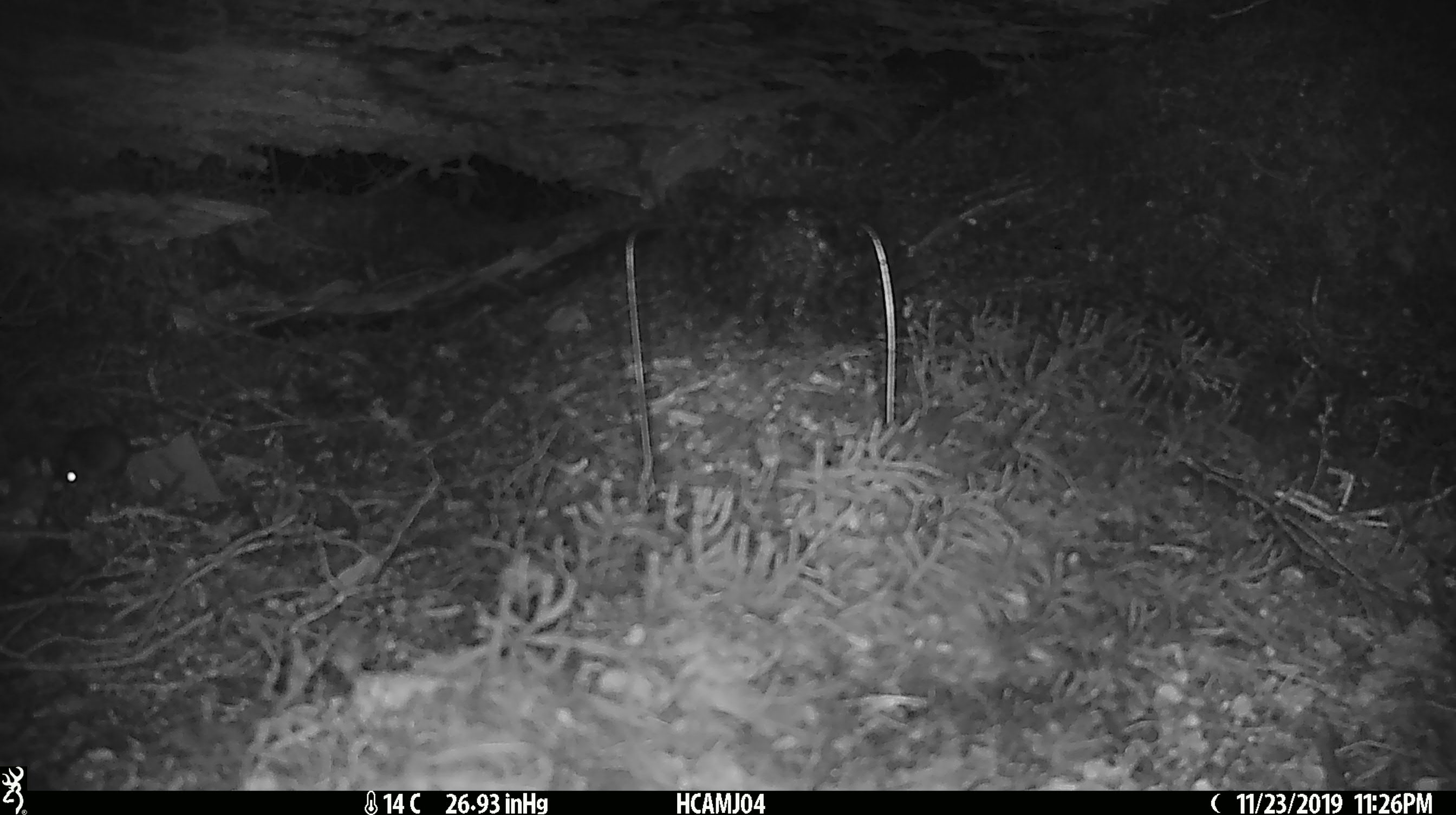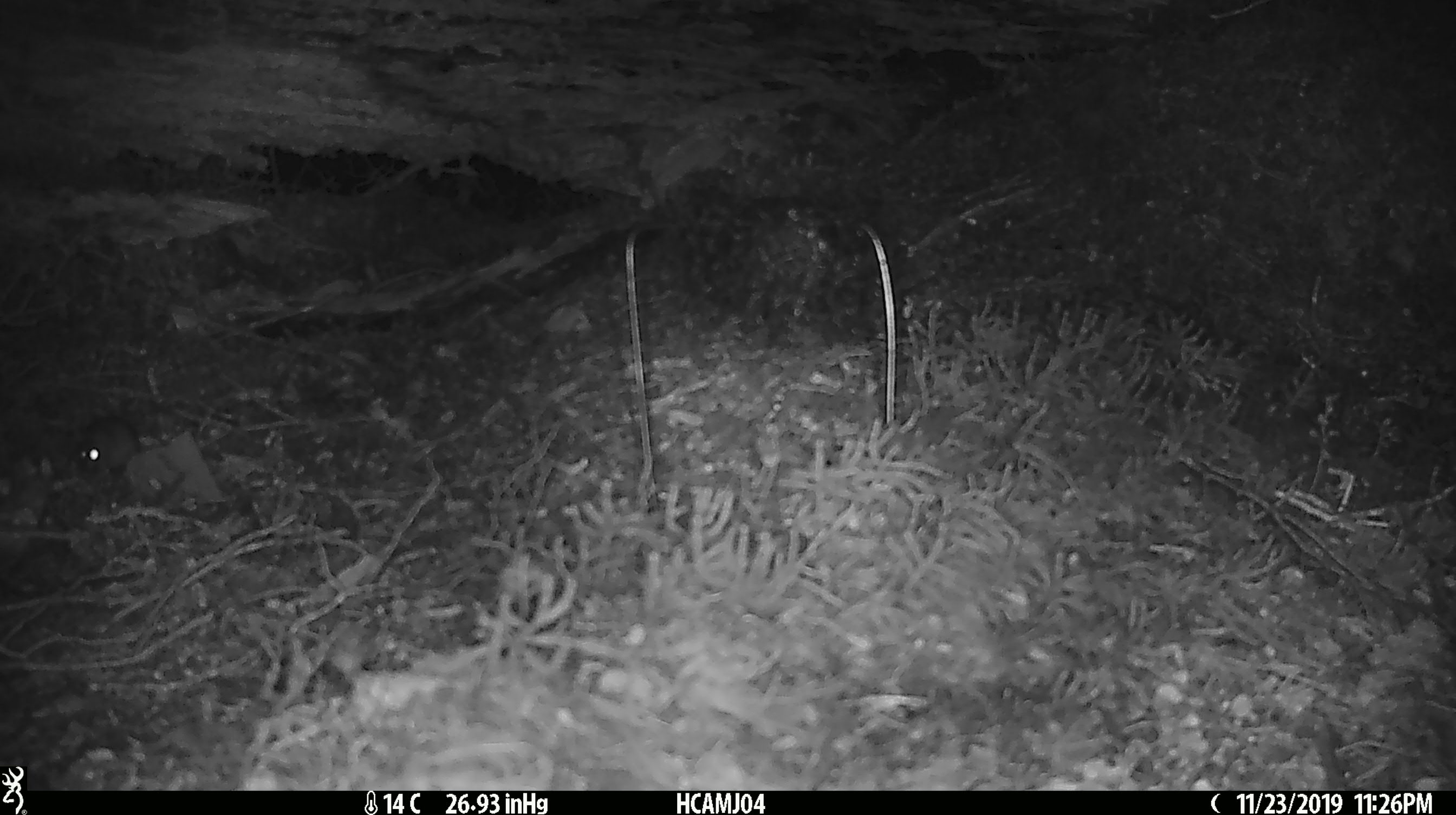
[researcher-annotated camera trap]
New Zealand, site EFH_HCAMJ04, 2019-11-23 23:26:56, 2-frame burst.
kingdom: Animalia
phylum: Chordata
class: Mammalia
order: Rodentia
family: Muridae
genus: Mus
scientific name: Mus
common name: mouse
Mouse (Mus).